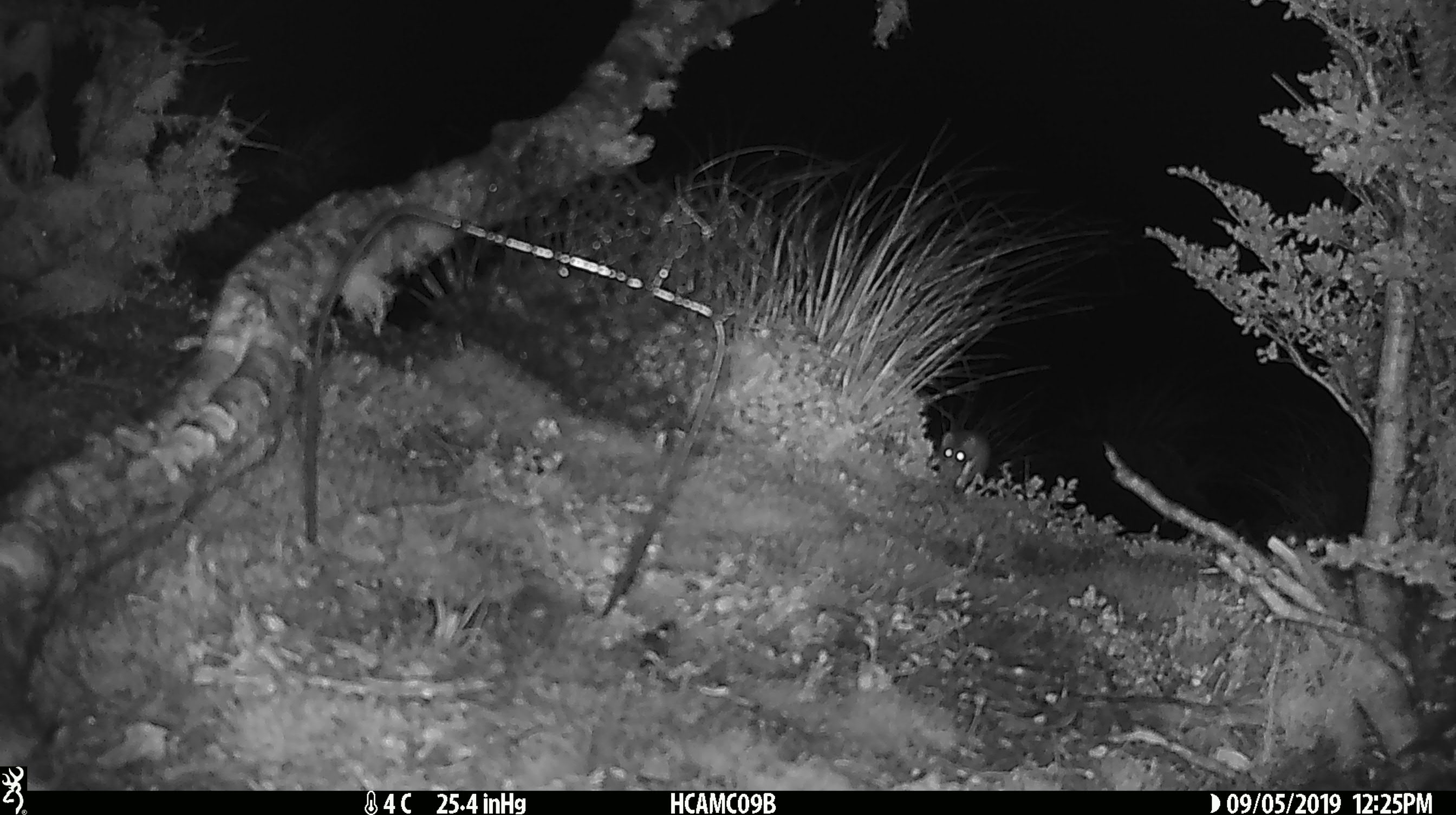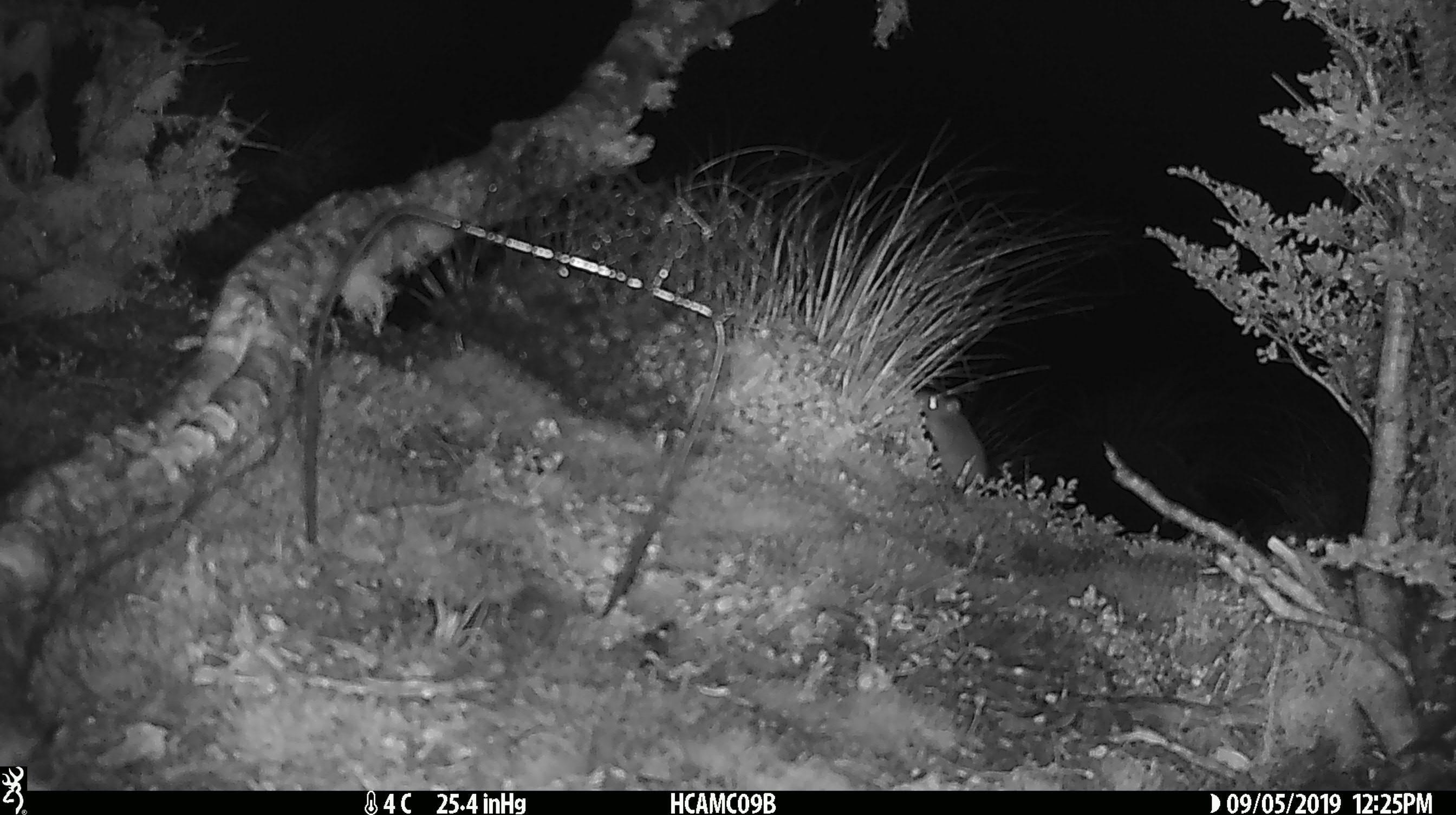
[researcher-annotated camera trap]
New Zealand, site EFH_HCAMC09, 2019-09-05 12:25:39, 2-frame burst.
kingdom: Animalia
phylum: Chordata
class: Mammalia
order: Rodentia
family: Muridae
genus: Mus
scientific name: Mus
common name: mouse